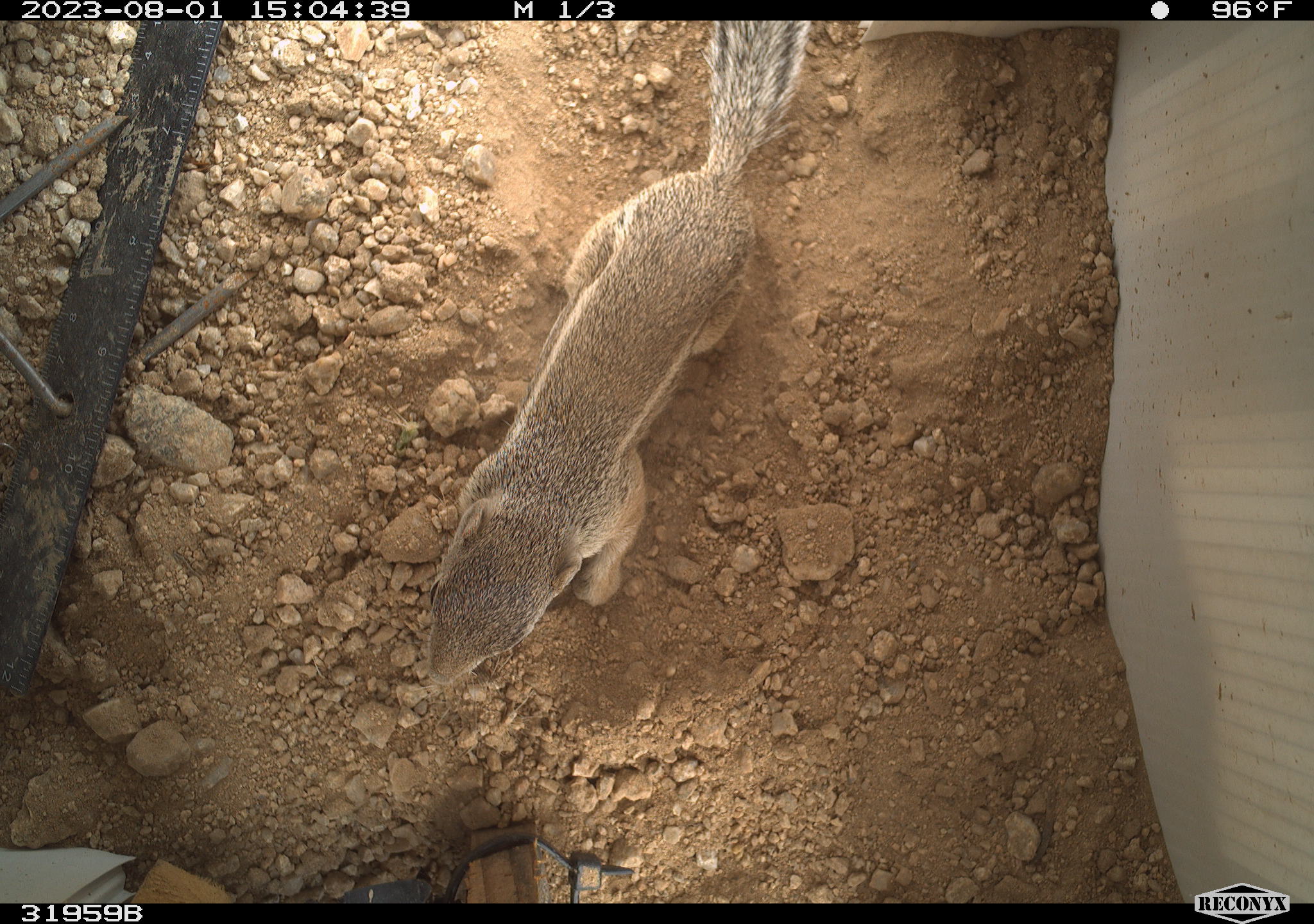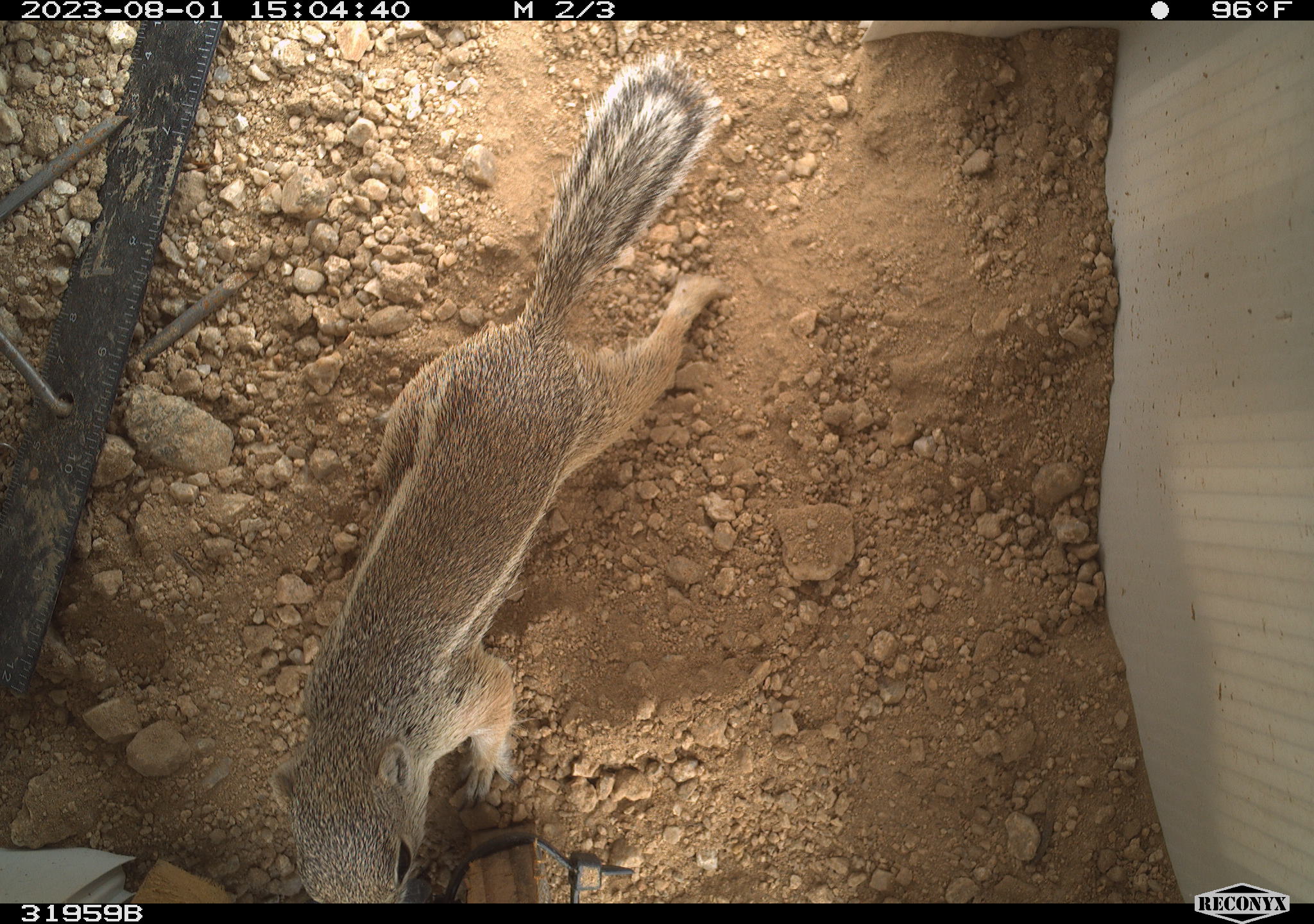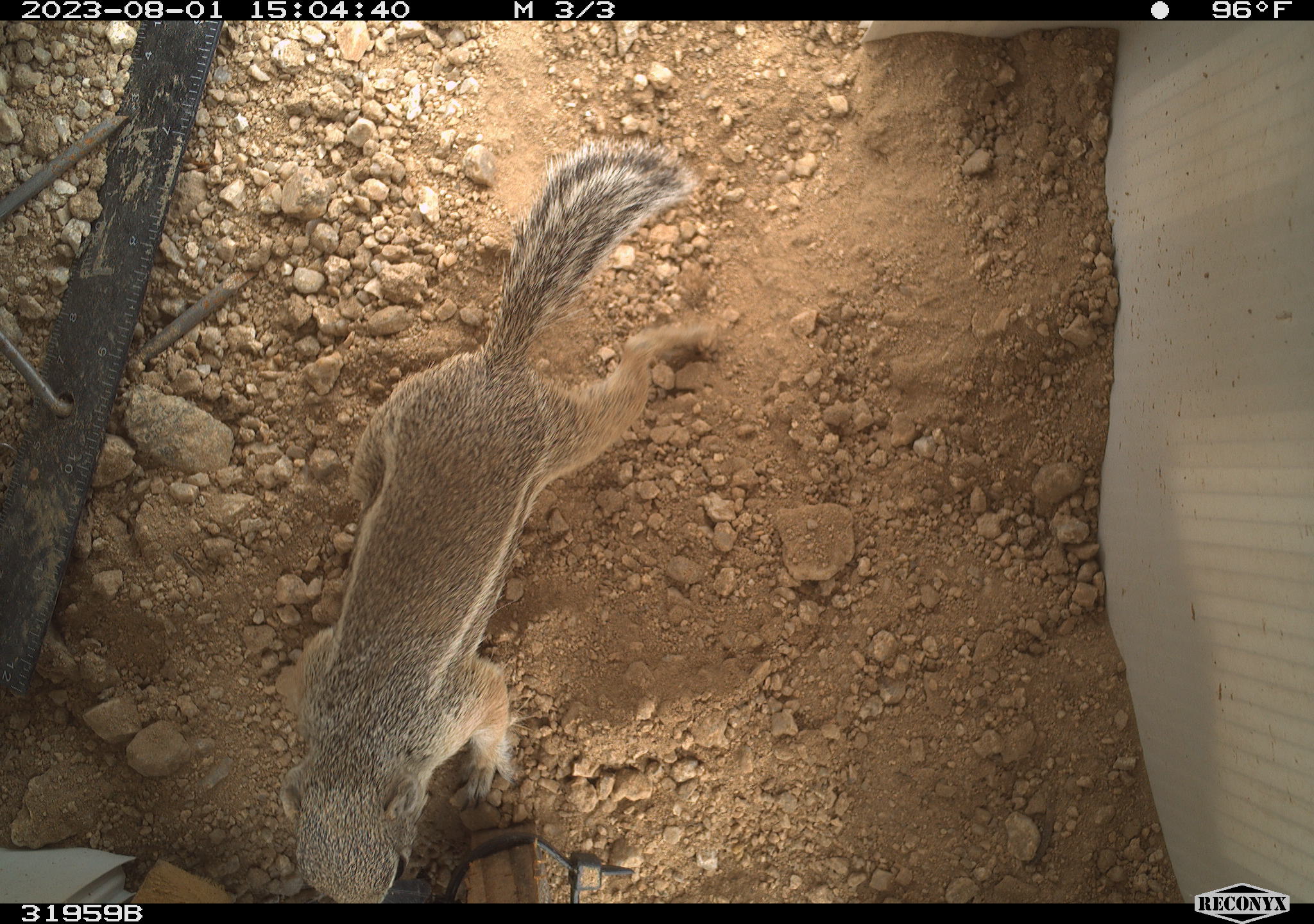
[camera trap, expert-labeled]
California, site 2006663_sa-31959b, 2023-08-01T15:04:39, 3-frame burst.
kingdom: Animalia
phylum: Chordata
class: Mammalia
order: Rodentia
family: Sciuridae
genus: Ammospermophilus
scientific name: Ammospermophilus leucurus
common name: white-tailed antelope squirrel